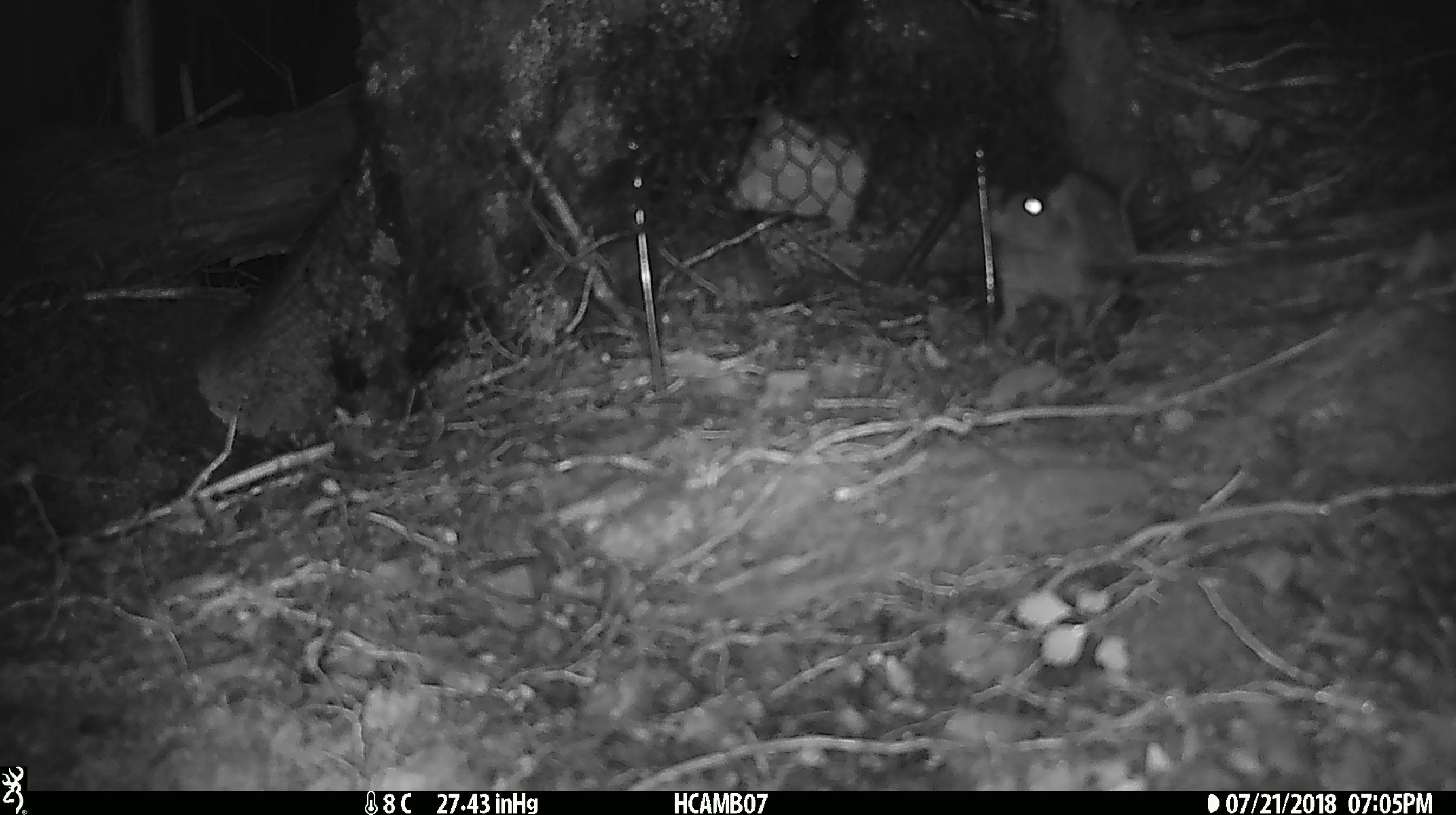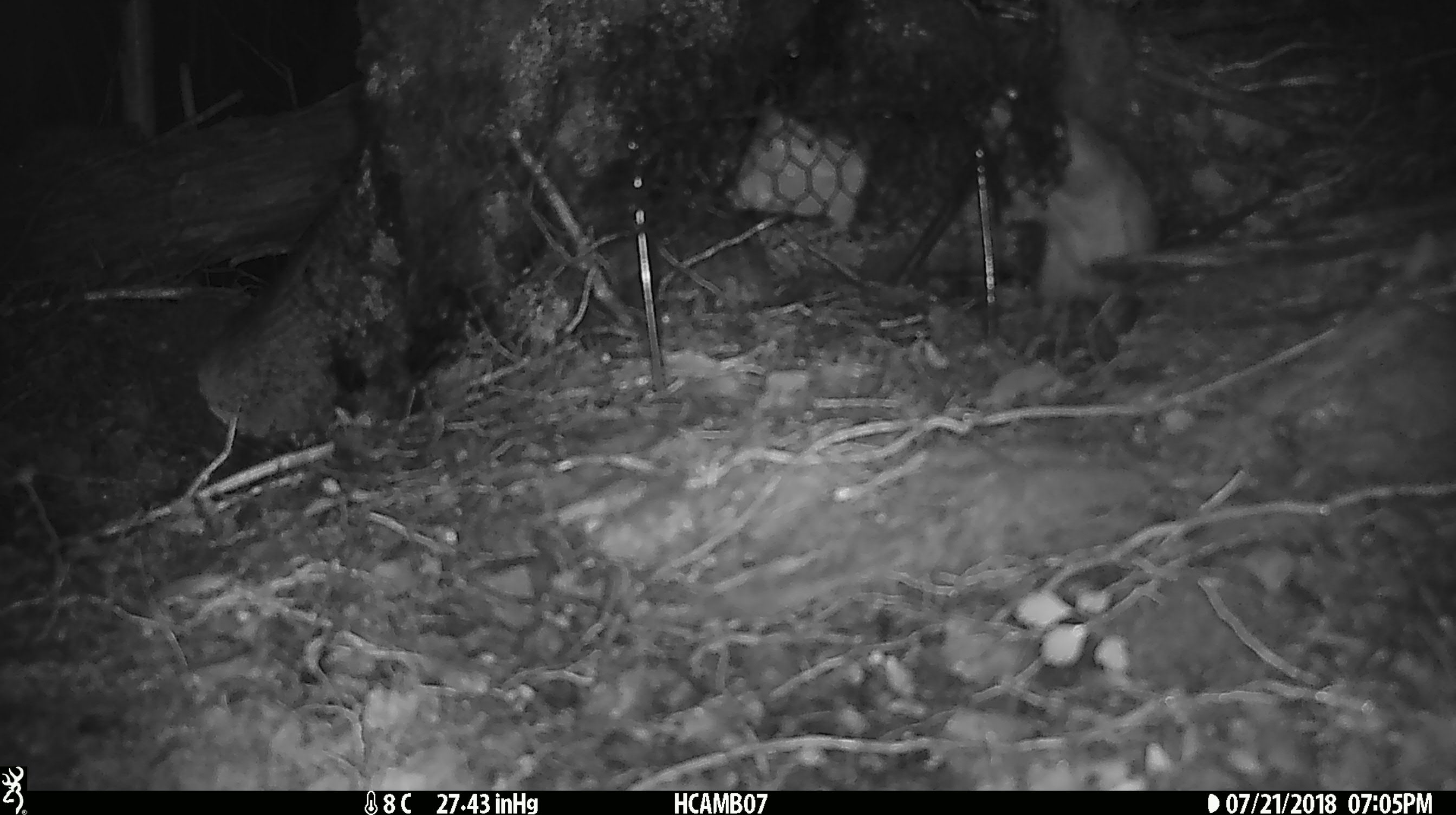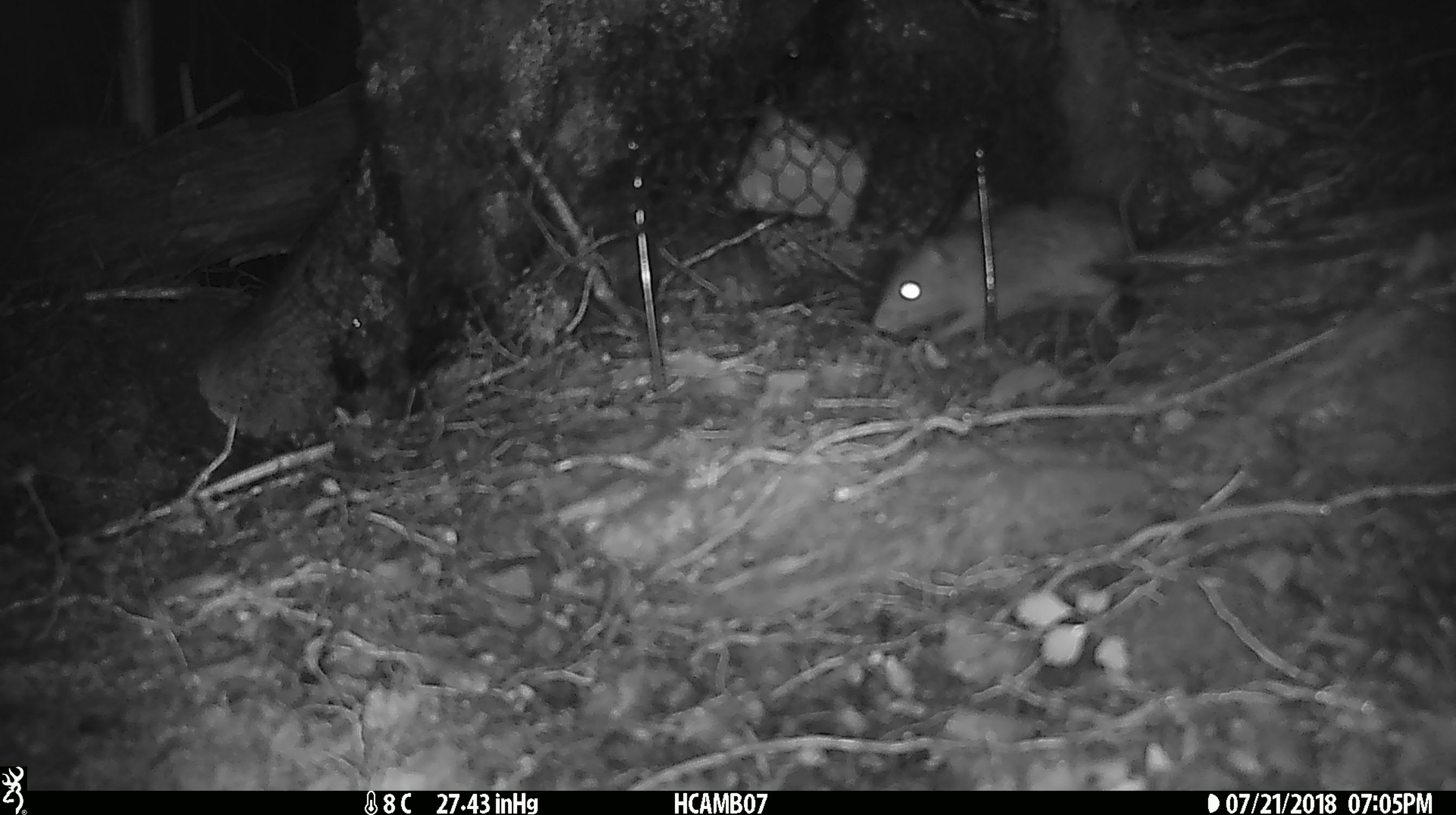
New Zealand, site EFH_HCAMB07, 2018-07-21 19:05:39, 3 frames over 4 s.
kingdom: Animalia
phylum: Chordata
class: Mammalia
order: Rodentia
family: Muridae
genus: Rattus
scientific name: Rattus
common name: rat